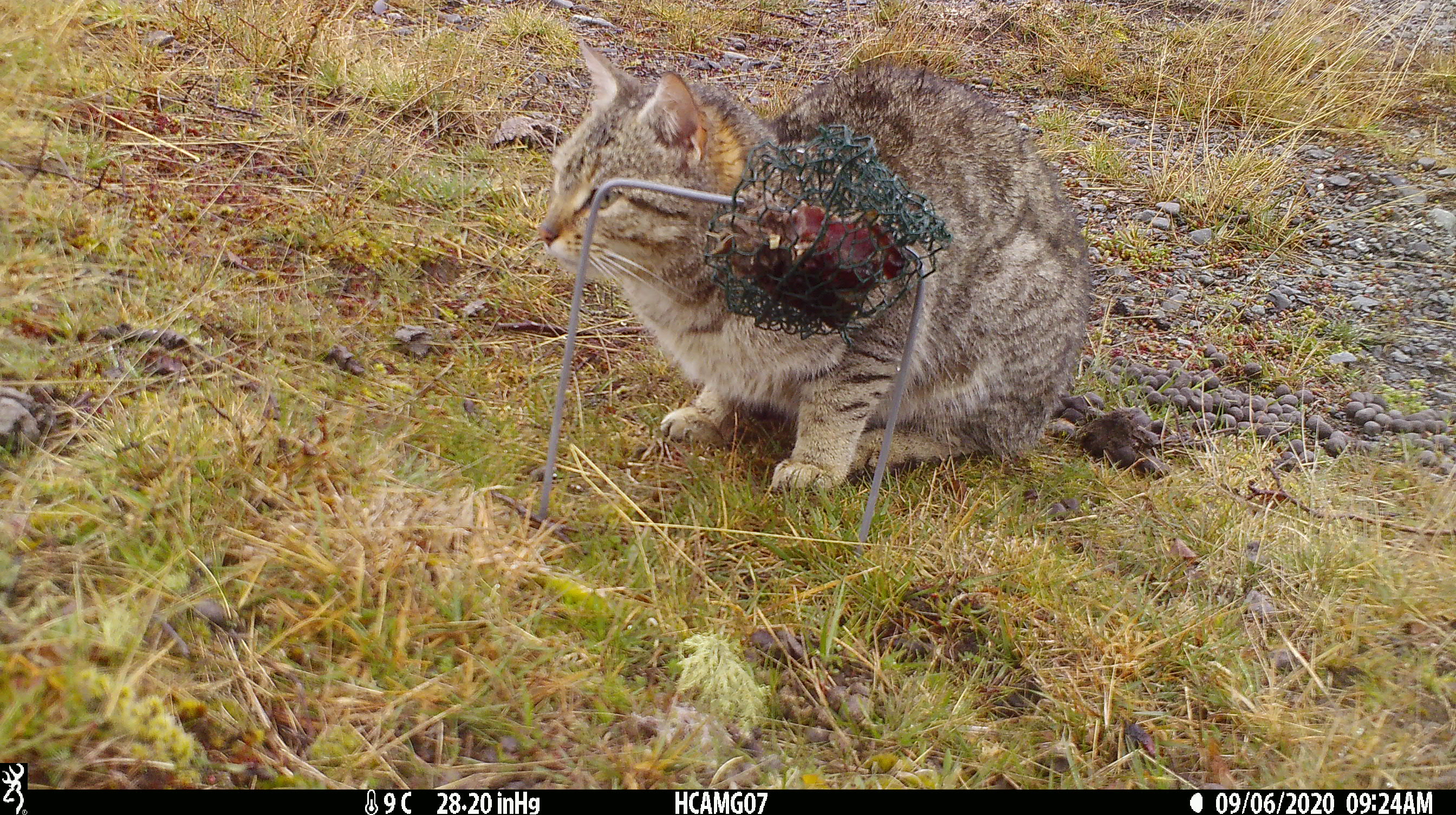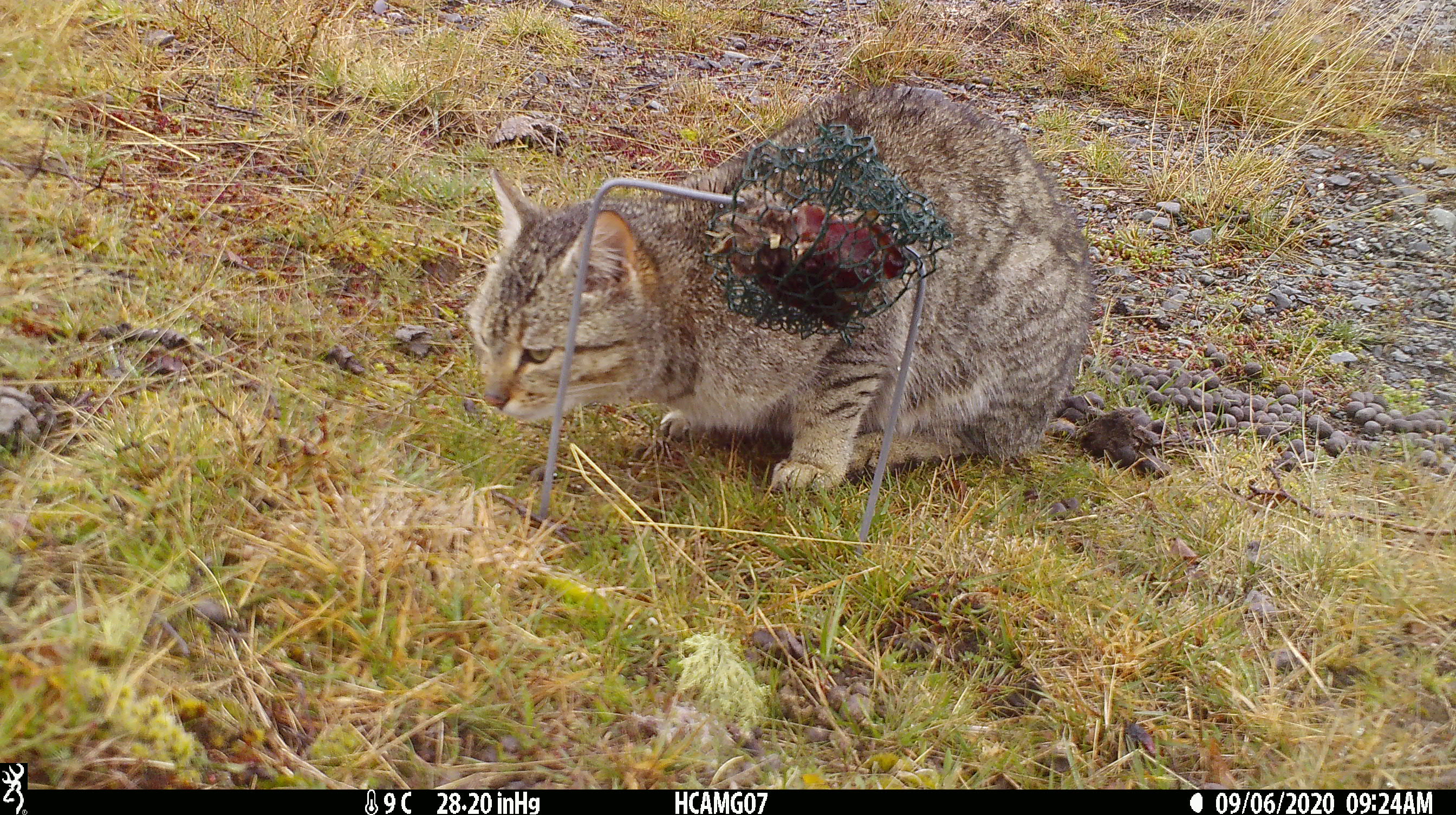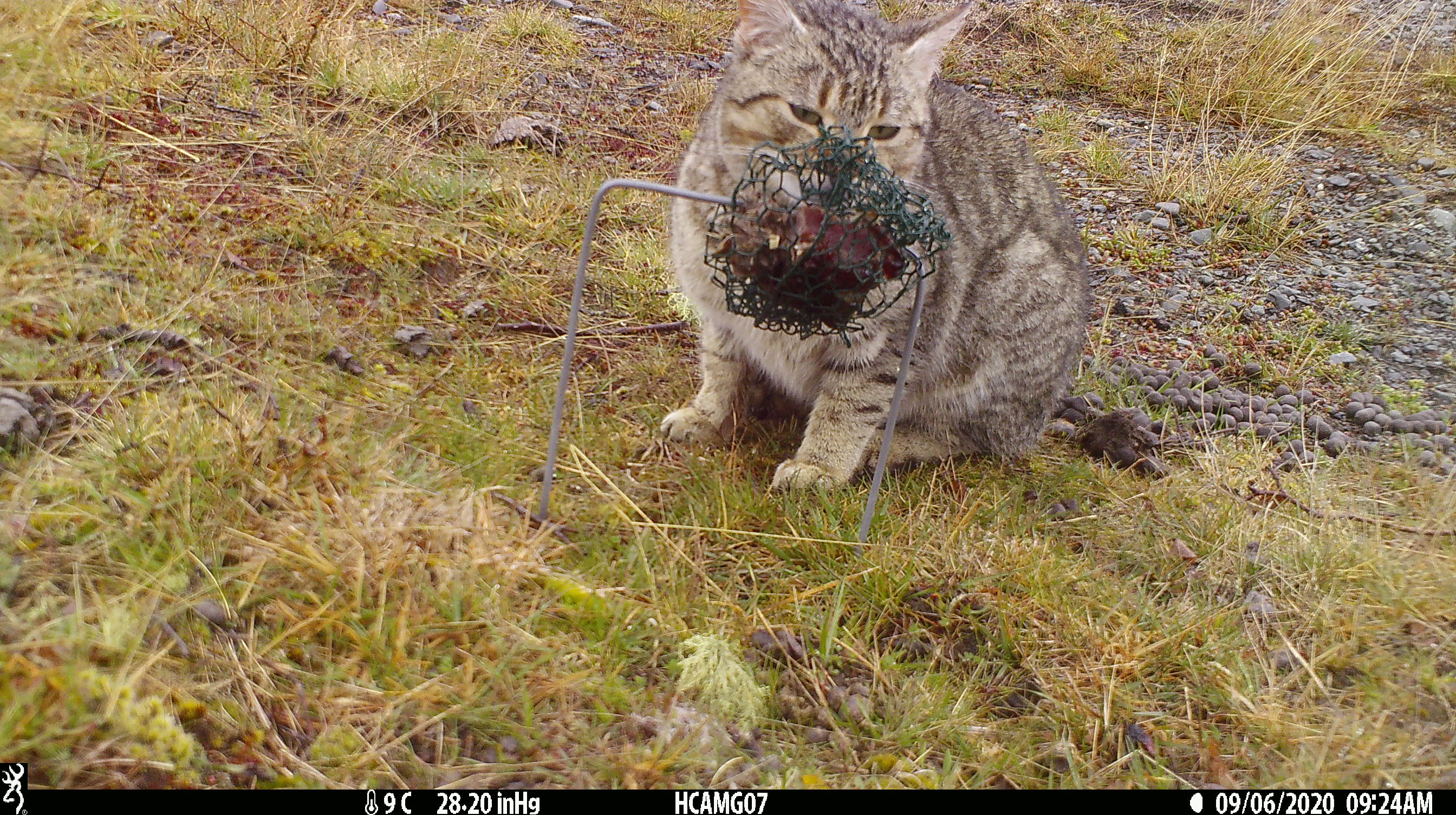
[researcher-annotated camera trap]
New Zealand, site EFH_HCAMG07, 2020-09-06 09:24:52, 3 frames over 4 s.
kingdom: Animalia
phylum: Chordata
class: Mammalia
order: Carnivora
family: Felidae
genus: Felis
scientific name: Felis catus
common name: domestic cat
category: cat